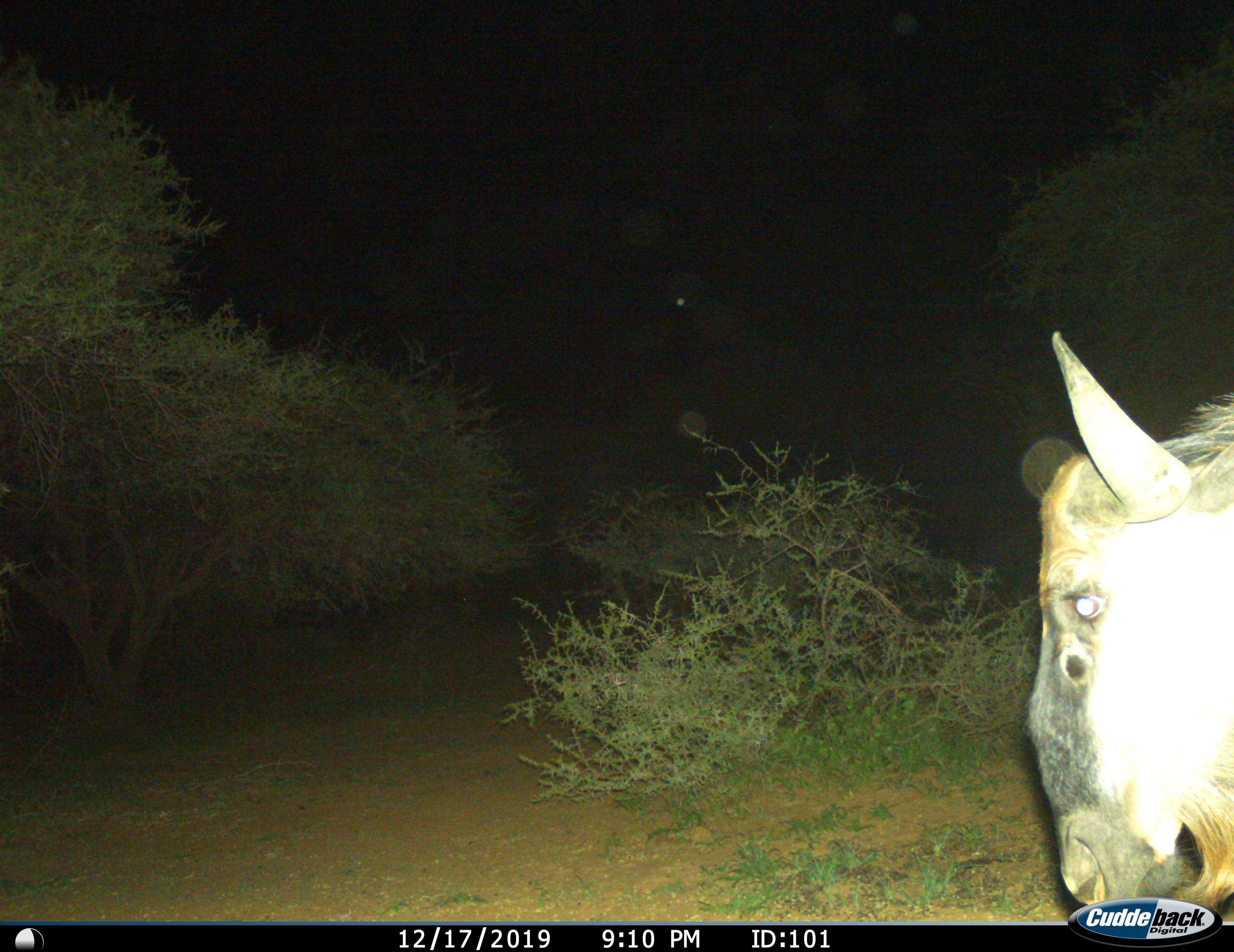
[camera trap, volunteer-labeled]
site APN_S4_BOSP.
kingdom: Animalia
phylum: Chordata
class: Mammalia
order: Artiodactyla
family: Bovidae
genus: Connochaetes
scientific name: Connochaetes taurinus taurinus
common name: blue wildebeest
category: wildebeestblue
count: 1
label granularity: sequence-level